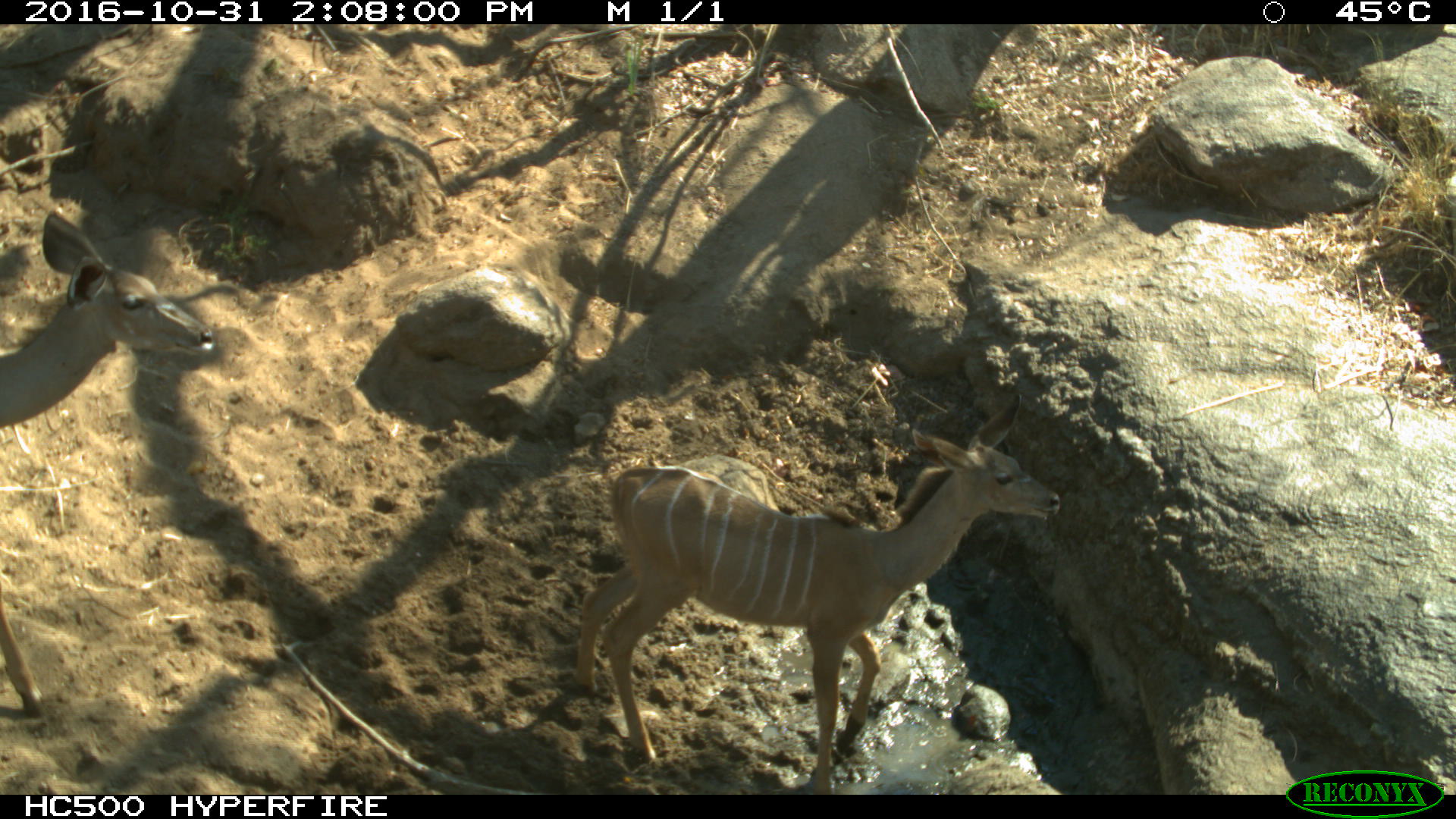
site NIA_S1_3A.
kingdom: Animalia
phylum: Chordata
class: Mammalia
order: Artiodactyla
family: Bovidae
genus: Tragelaphus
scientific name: Tragelaphus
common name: kudu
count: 2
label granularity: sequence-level